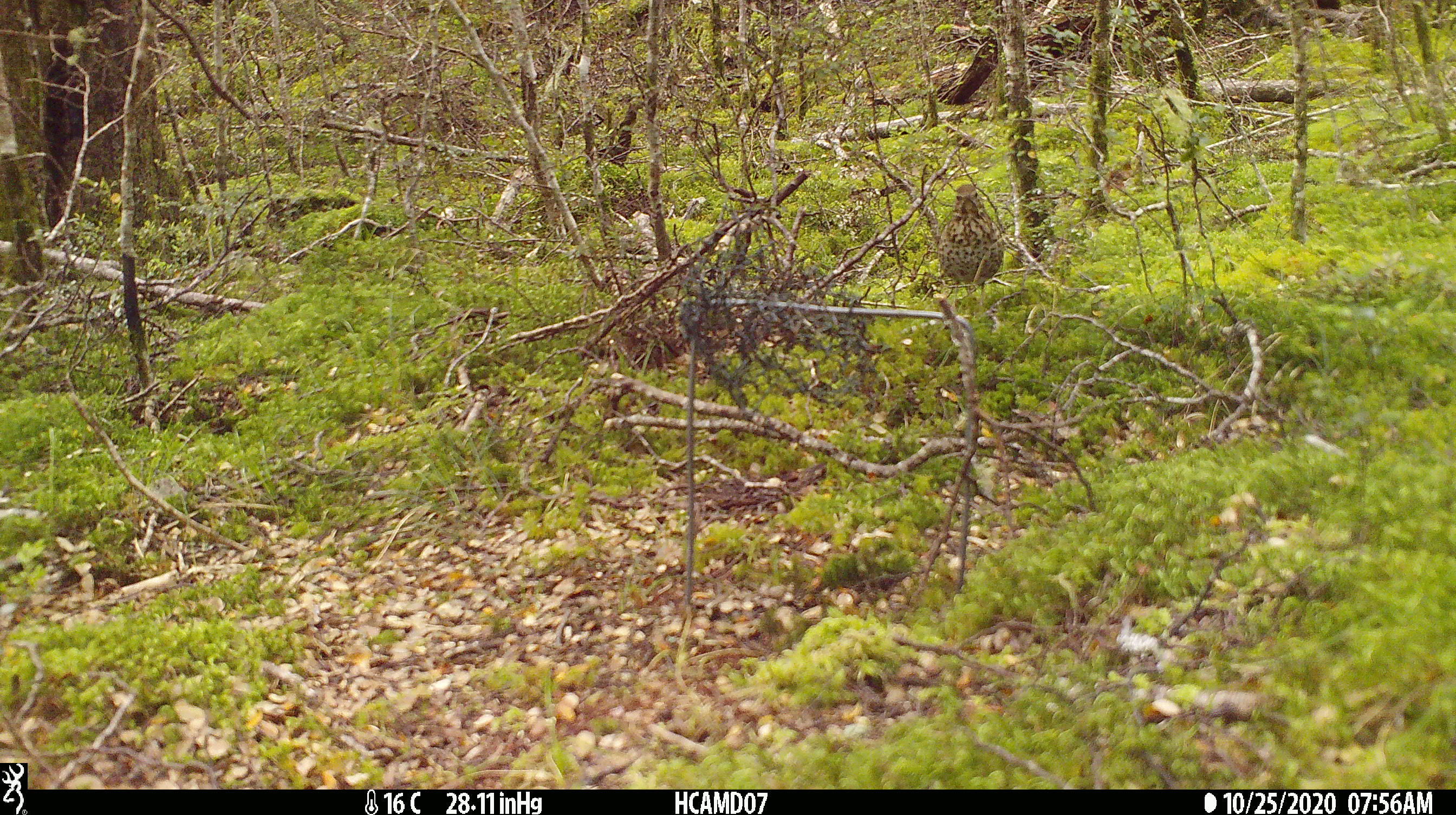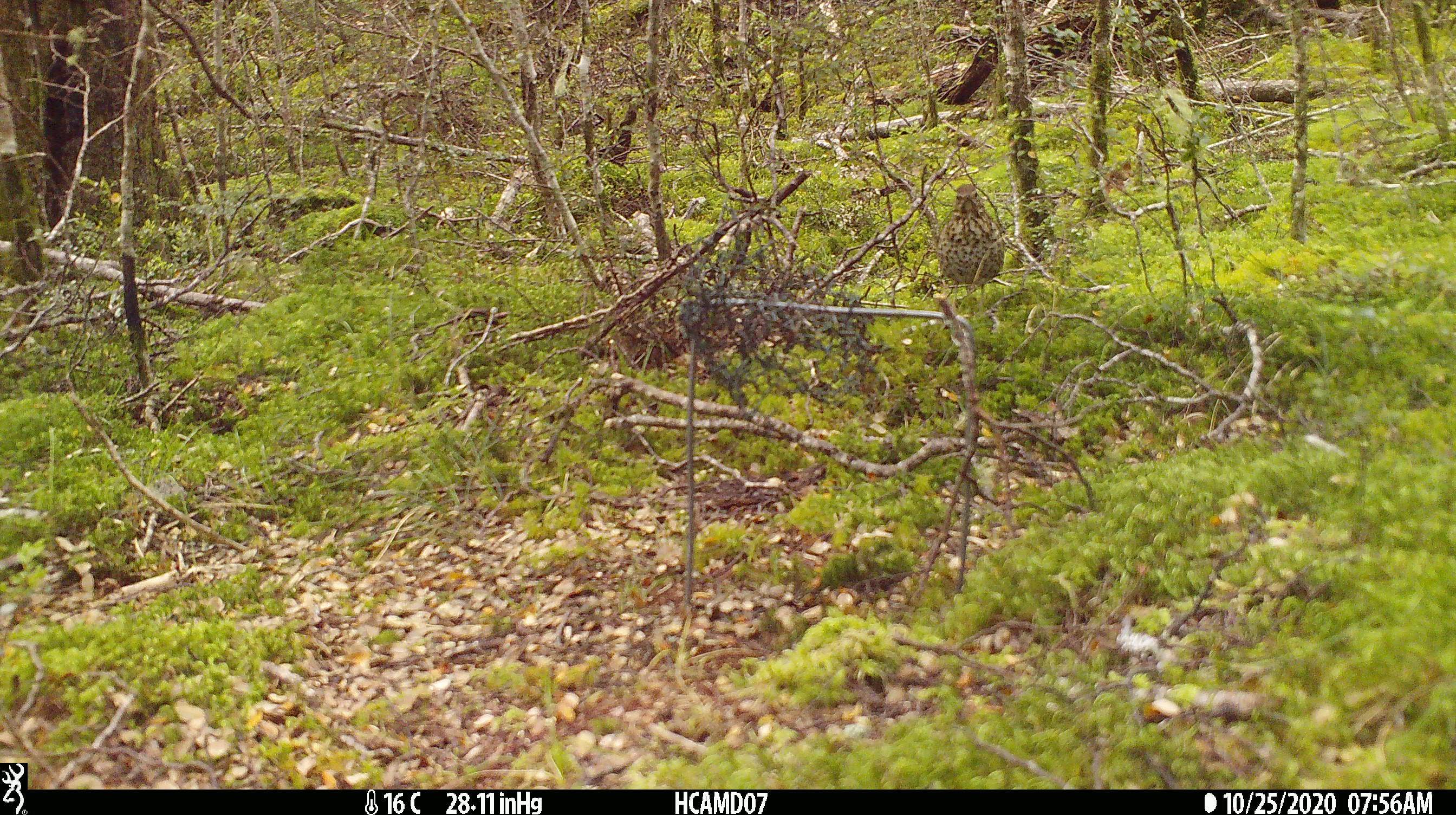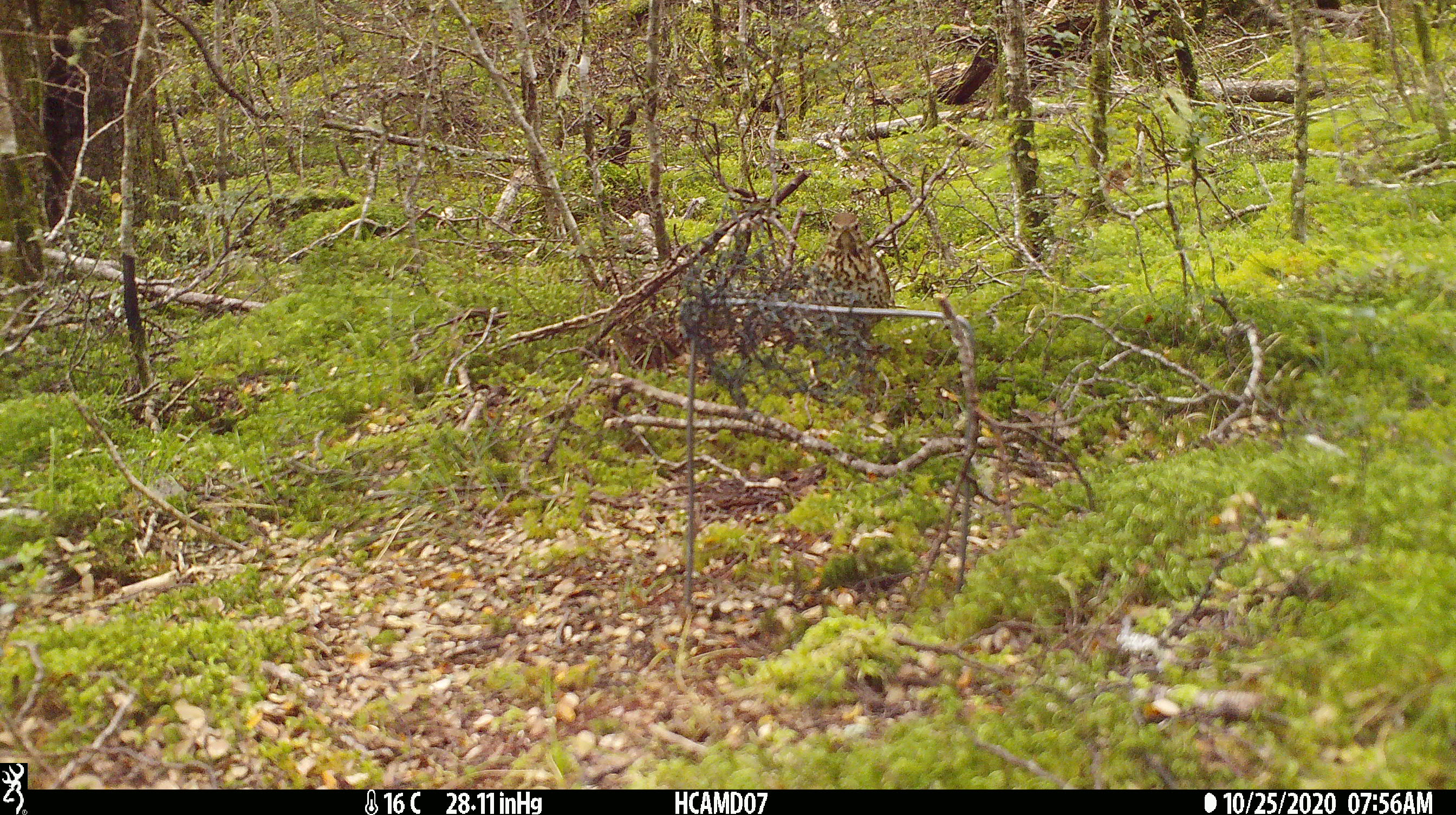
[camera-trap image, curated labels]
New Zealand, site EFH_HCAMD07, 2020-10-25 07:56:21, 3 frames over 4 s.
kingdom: Animalia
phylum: Chordata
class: Aves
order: Passeriformes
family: Turdidae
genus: Turdus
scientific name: Turdus philomelos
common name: song thrush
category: thrush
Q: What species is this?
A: Thrush (song thrush) (Turdus philomelos).